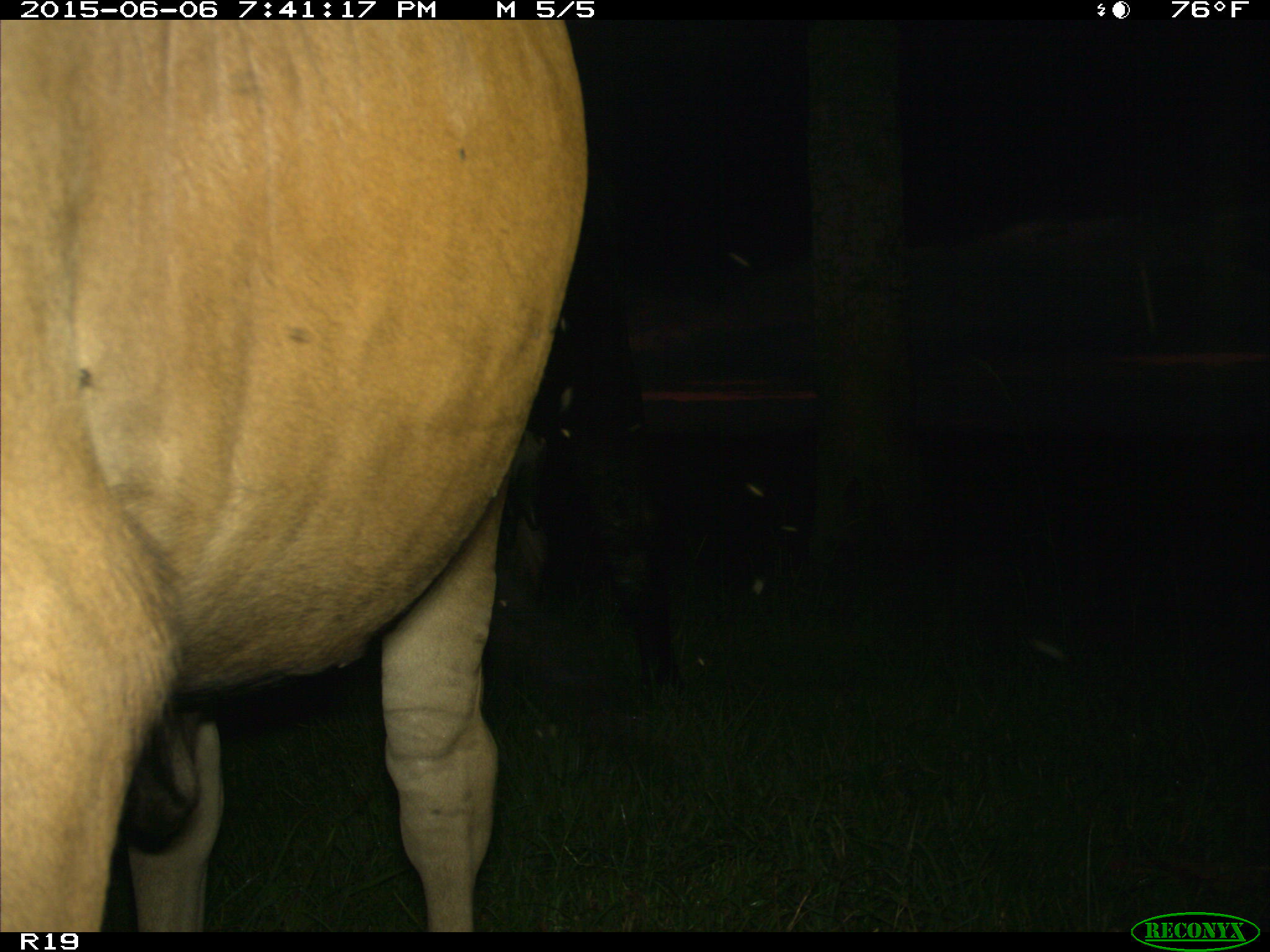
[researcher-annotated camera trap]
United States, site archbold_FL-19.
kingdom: Animalia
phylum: Chordata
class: Mammalia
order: Artiodactyla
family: Bovidae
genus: Bos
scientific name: Bos taurus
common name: domestic cow